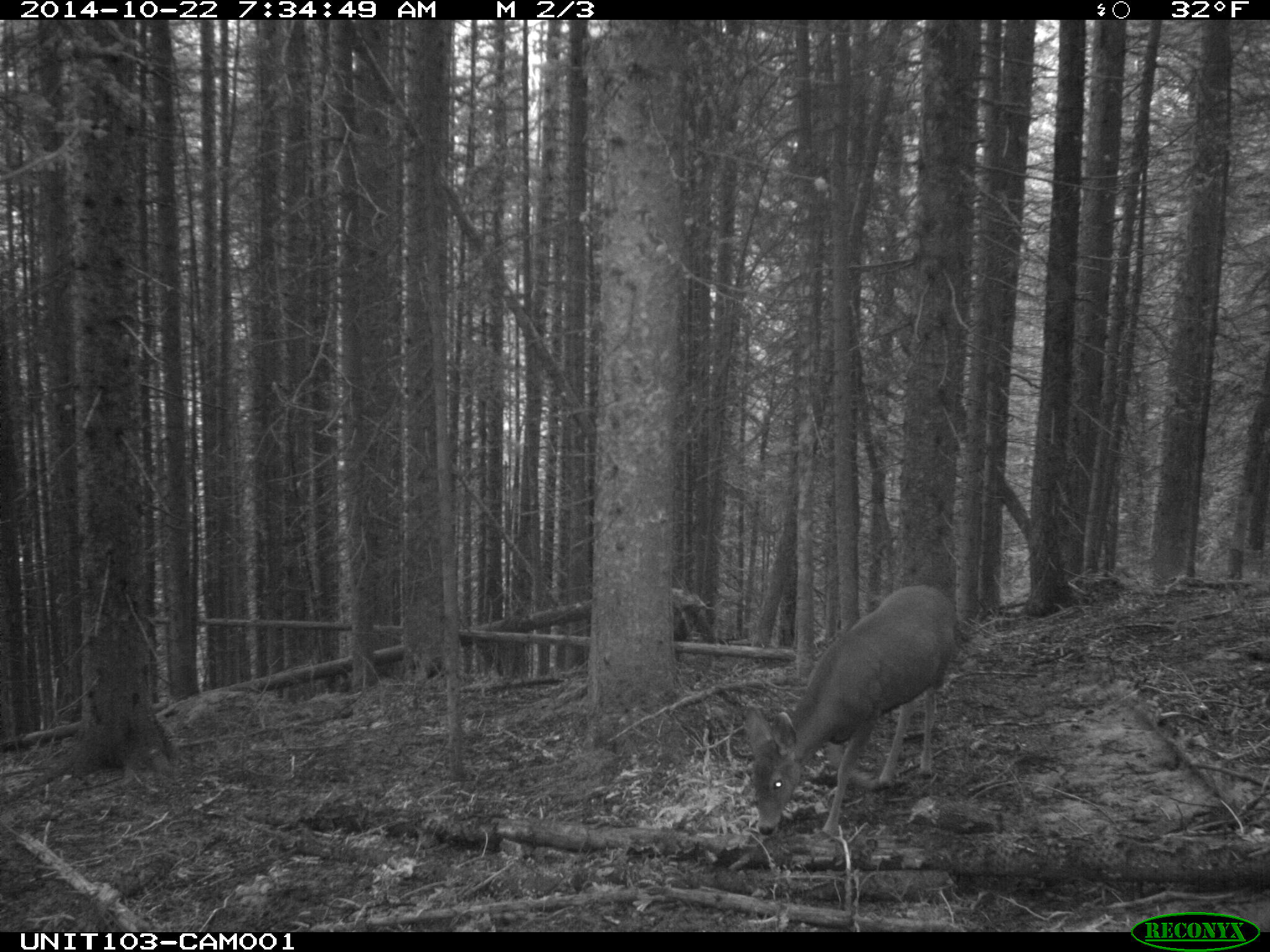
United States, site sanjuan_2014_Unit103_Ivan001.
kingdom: Animalia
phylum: Chordata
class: Mammalia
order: Artiodactyla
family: Cervidae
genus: Odocoileus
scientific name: Odocoileus hemionus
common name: mule deer